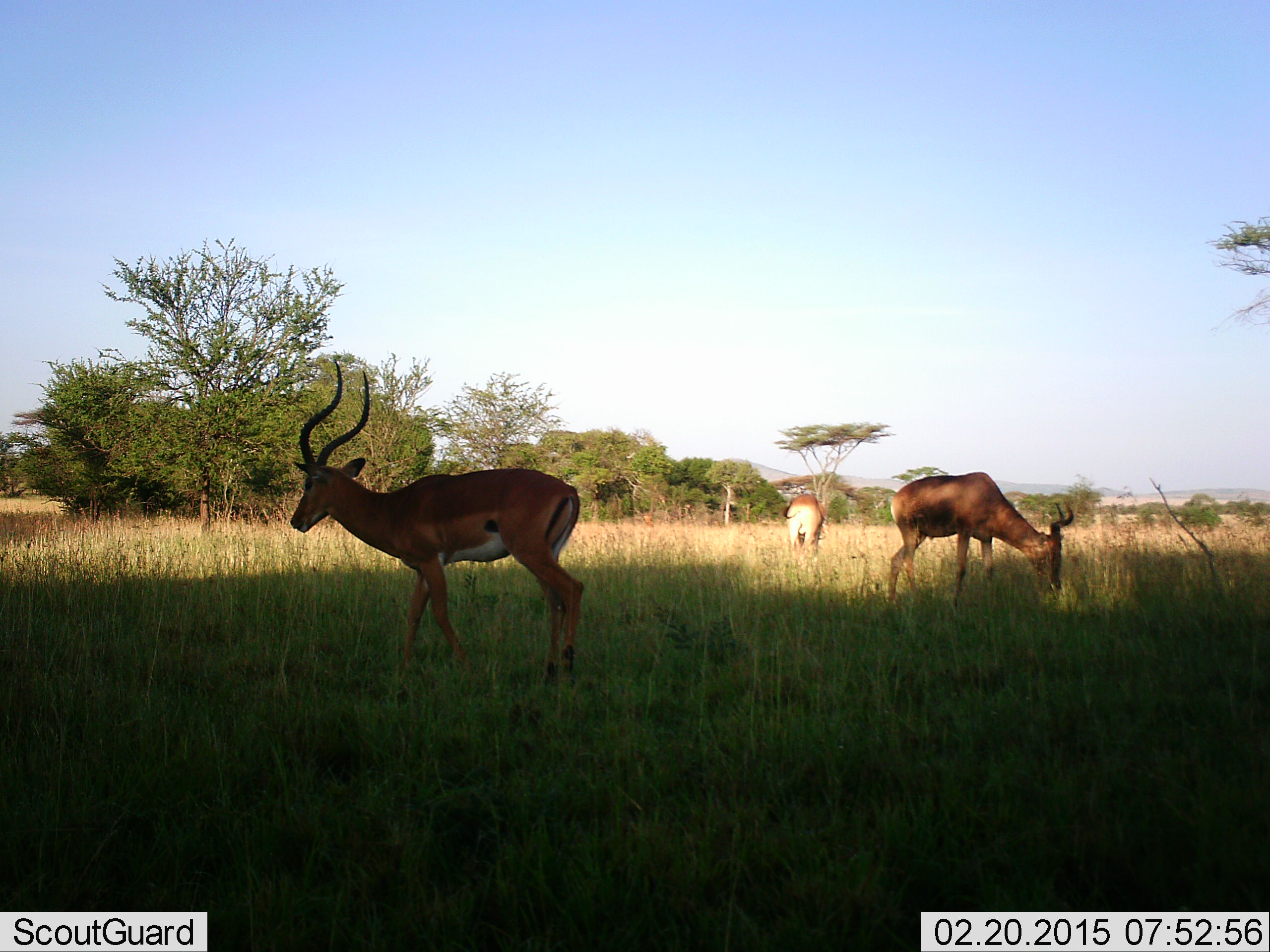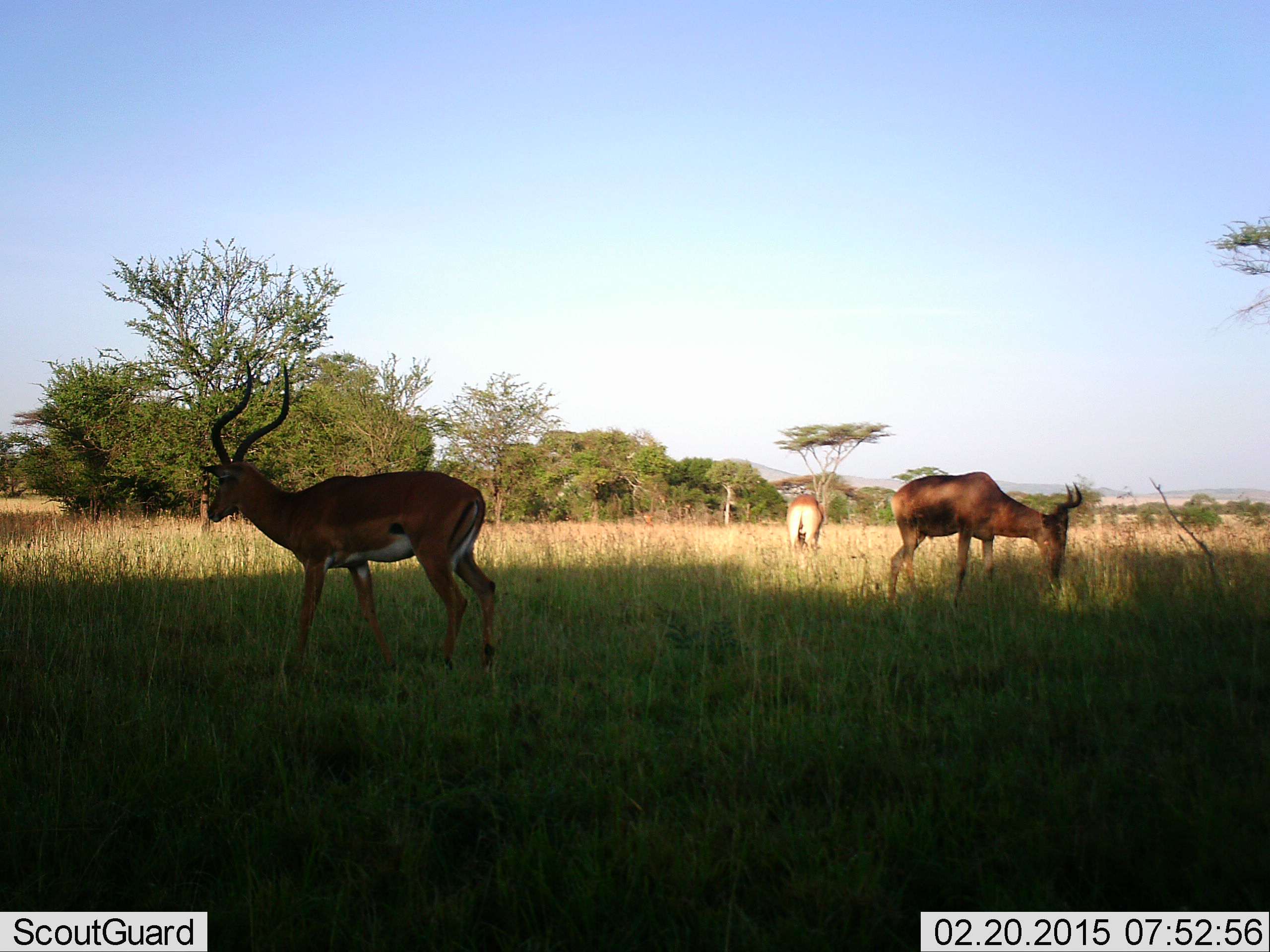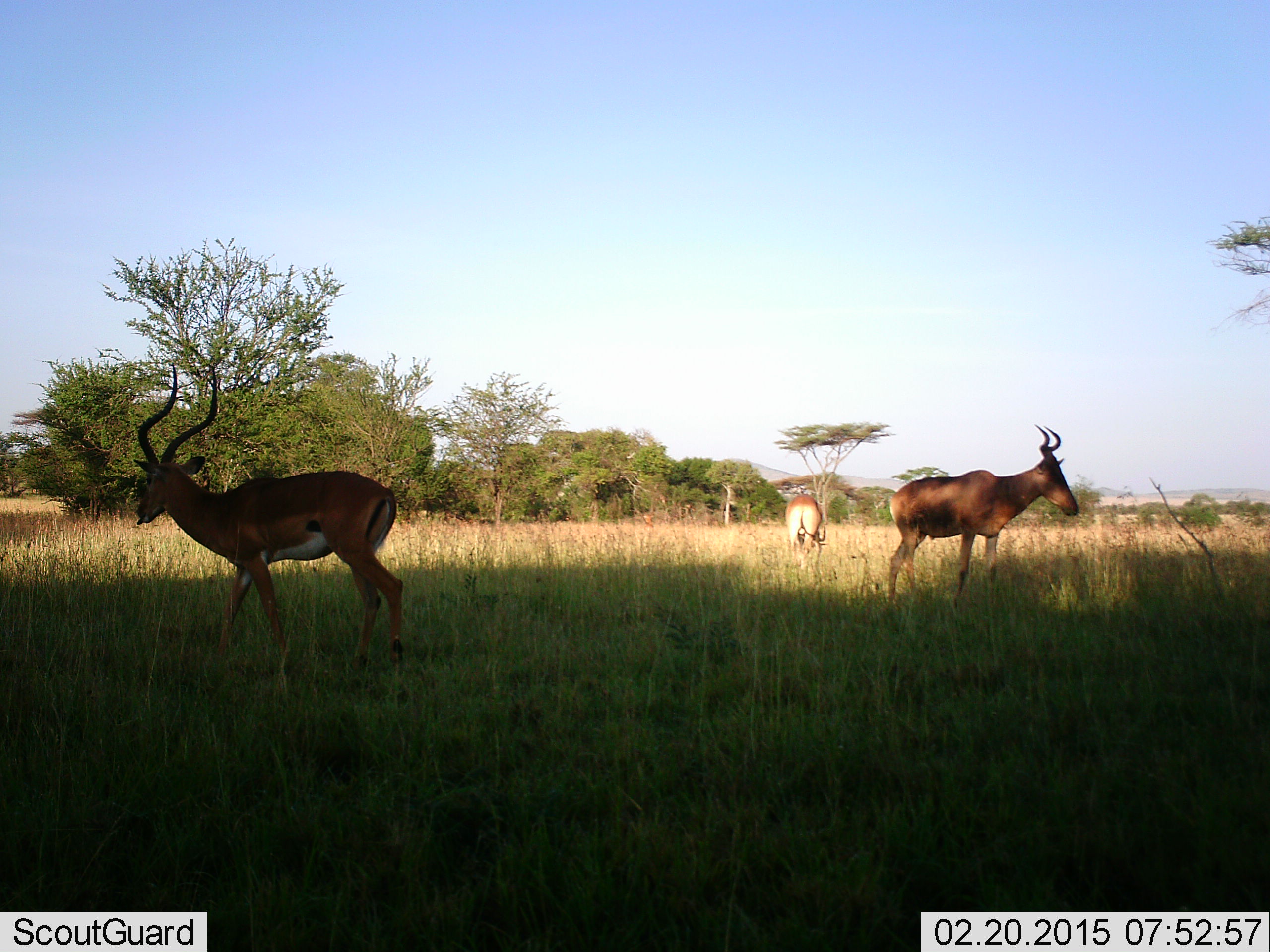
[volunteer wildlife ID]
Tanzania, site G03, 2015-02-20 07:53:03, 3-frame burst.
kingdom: Animalia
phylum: Chordata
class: Mammalia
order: Artiodactyla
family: Bovidae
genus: Alcelaphus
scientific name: Alcelaphus buselaphus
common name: hartebeest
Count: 2.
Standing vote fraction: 15%.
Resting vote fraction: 0%.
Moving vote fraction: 8%.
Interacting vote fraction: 0%.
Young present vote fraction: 0%.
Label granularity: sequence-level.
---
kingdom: Animalia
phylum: Chordata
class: Mammalia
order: Artiodactyla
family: Bovidae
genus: Aepyceros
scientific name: Aepyceros melampus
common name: impala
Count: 1.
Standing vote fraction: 50%.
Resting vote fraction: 0%.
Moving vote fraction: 56%.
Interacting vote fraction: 0%.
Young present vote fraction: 0%.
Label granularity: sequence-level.